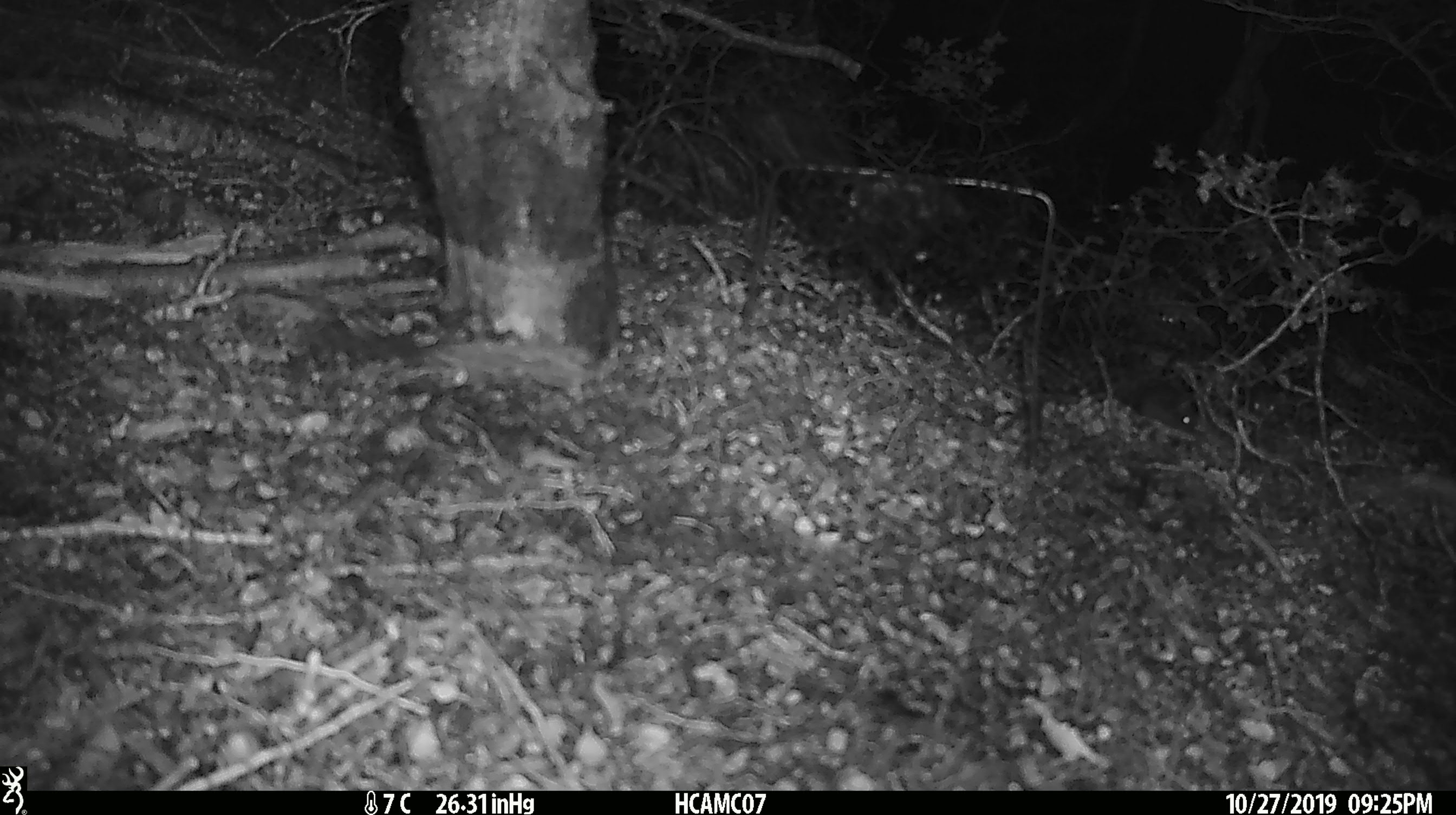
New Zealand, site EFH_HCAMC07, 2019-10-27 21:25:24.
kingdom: Animalia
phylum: Chordata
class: Mammalia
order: Rodentia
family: Muridae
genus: Mus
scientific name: Mus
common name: mouse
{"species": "mouse (Mus)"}